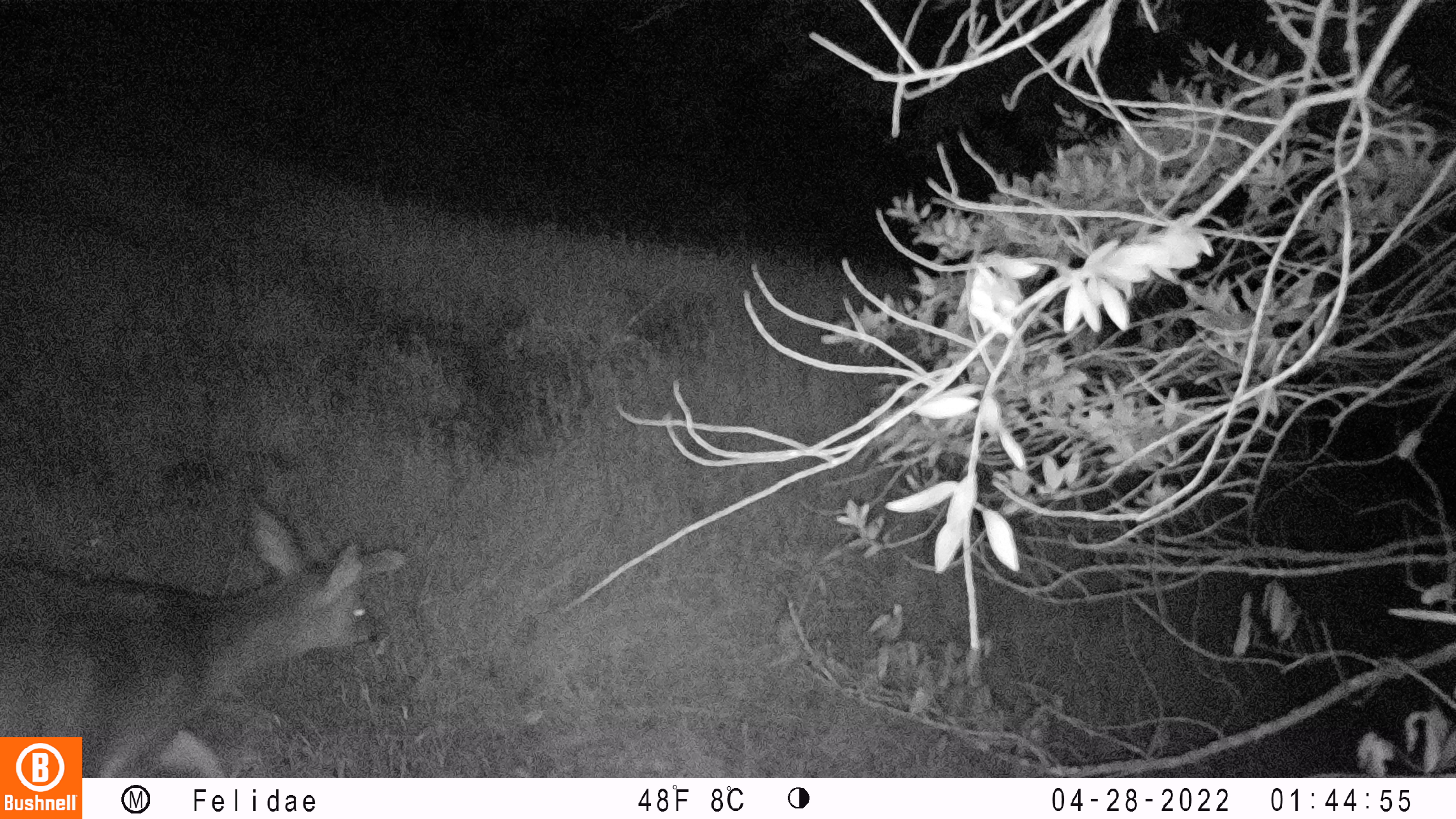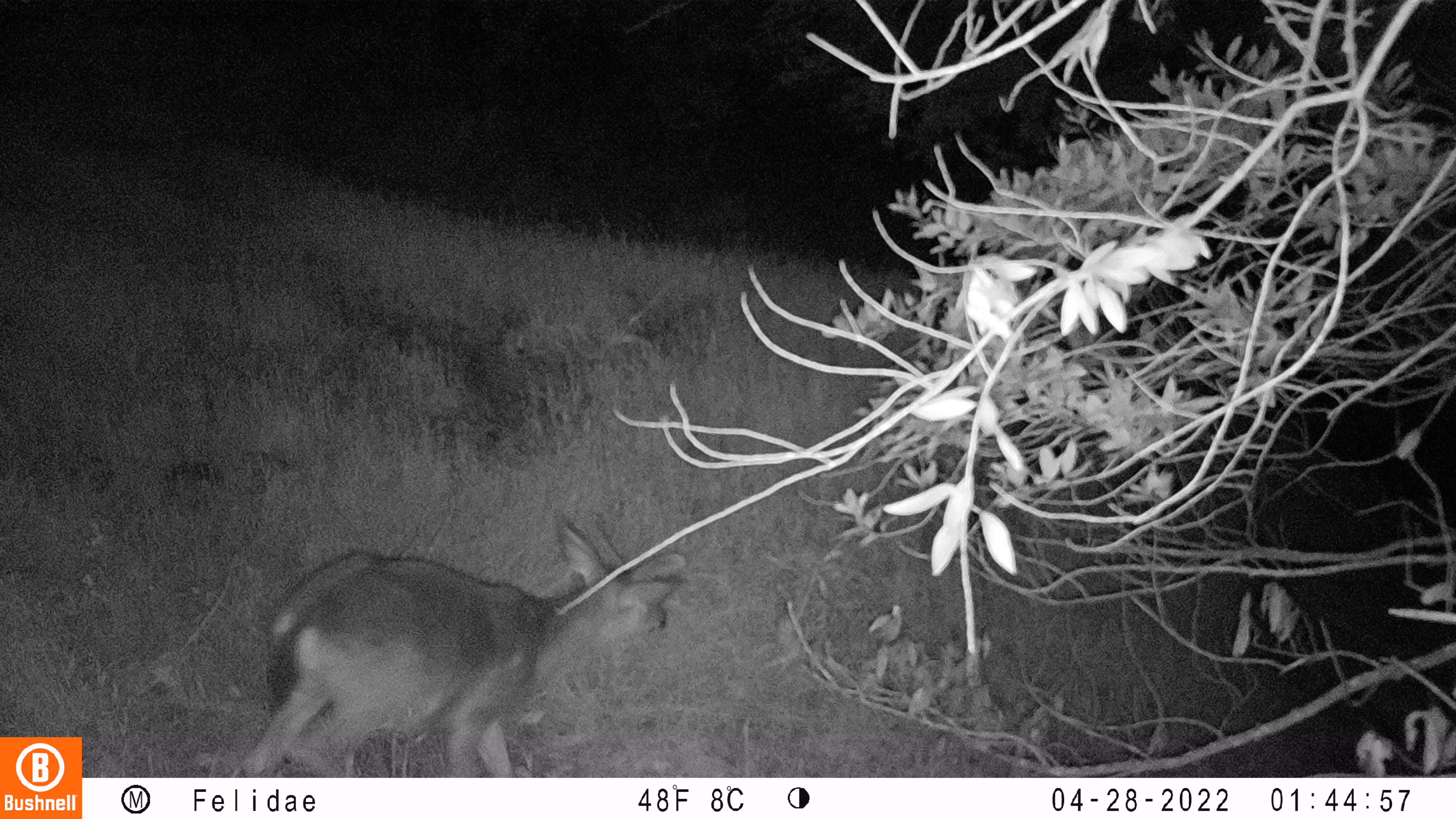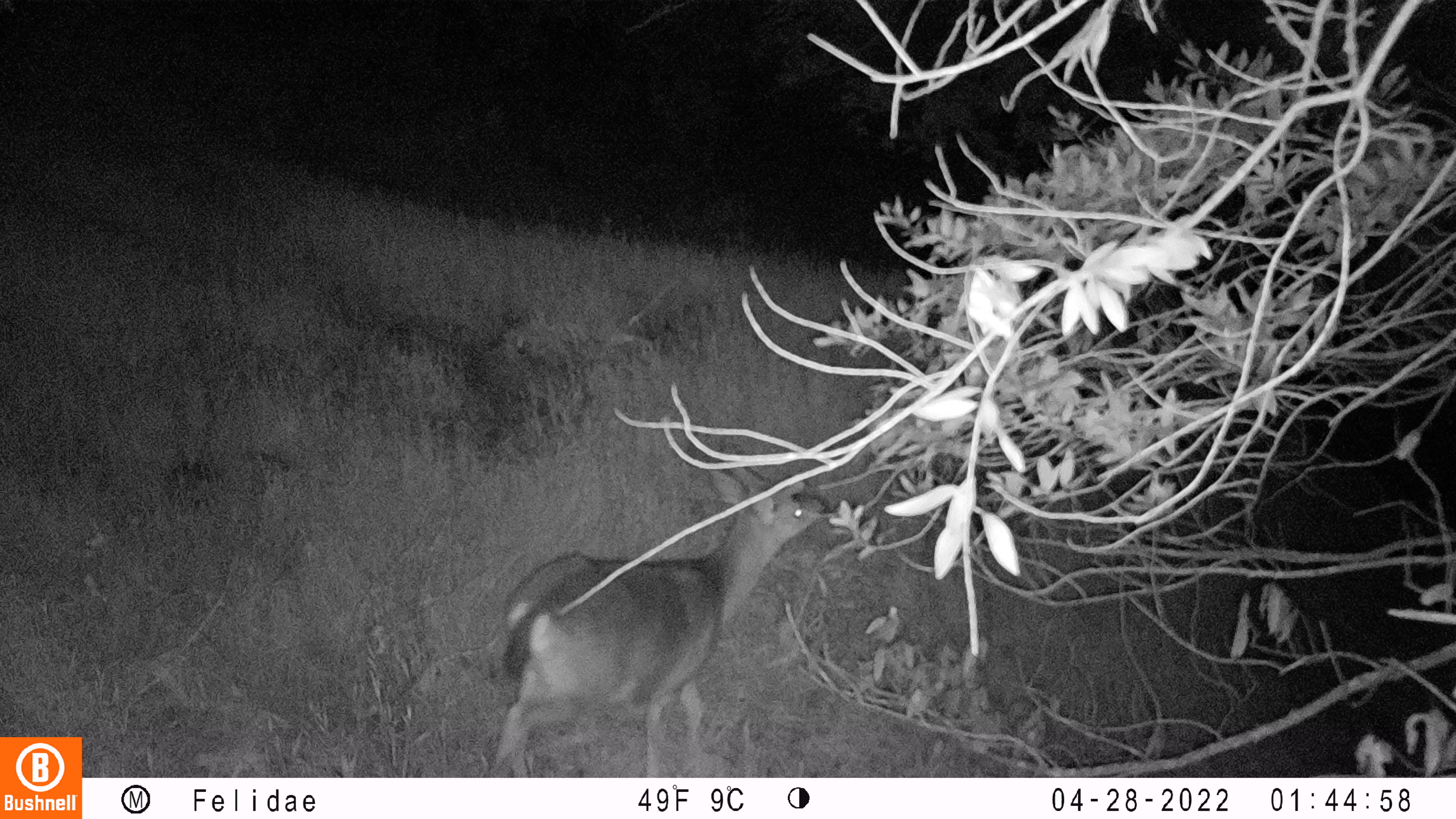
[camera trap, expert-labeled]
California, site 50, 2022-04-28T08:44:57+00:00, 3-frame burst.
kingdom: Animalia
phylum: Chordata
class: Mammalia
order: Artiodactyla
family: Cervidae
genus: Odocoileus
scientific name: Odocoileus hemionus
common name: mule deer